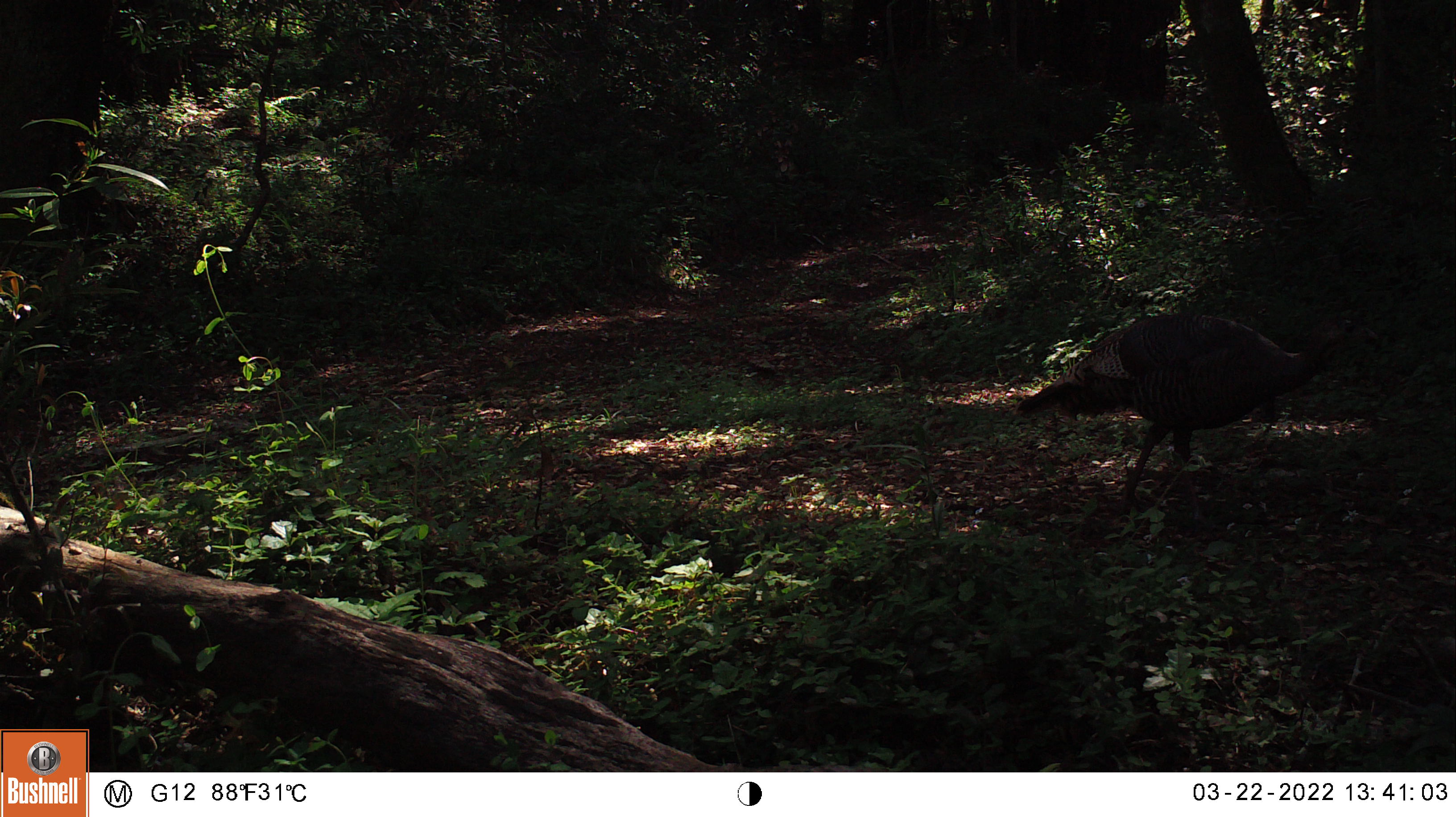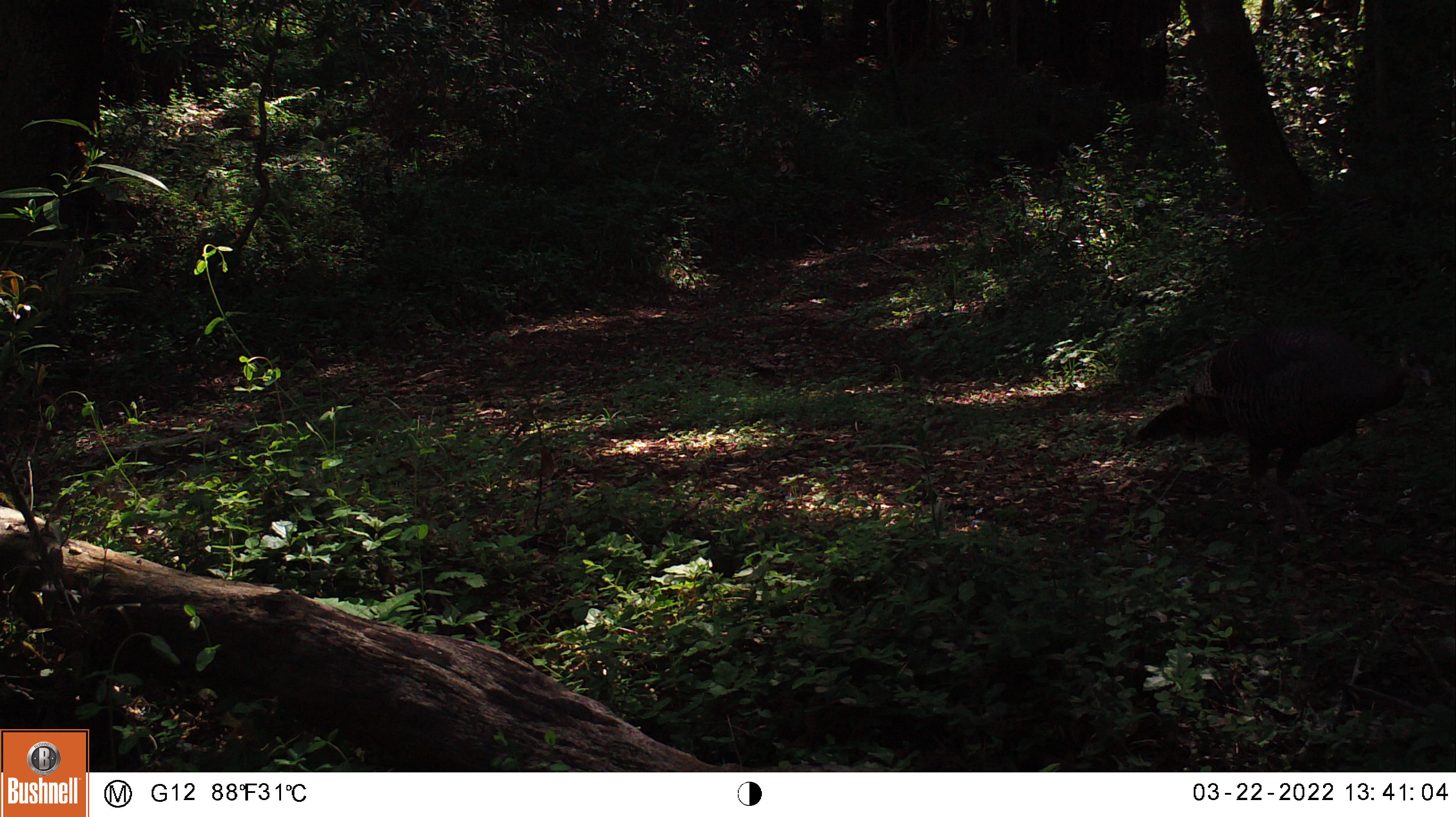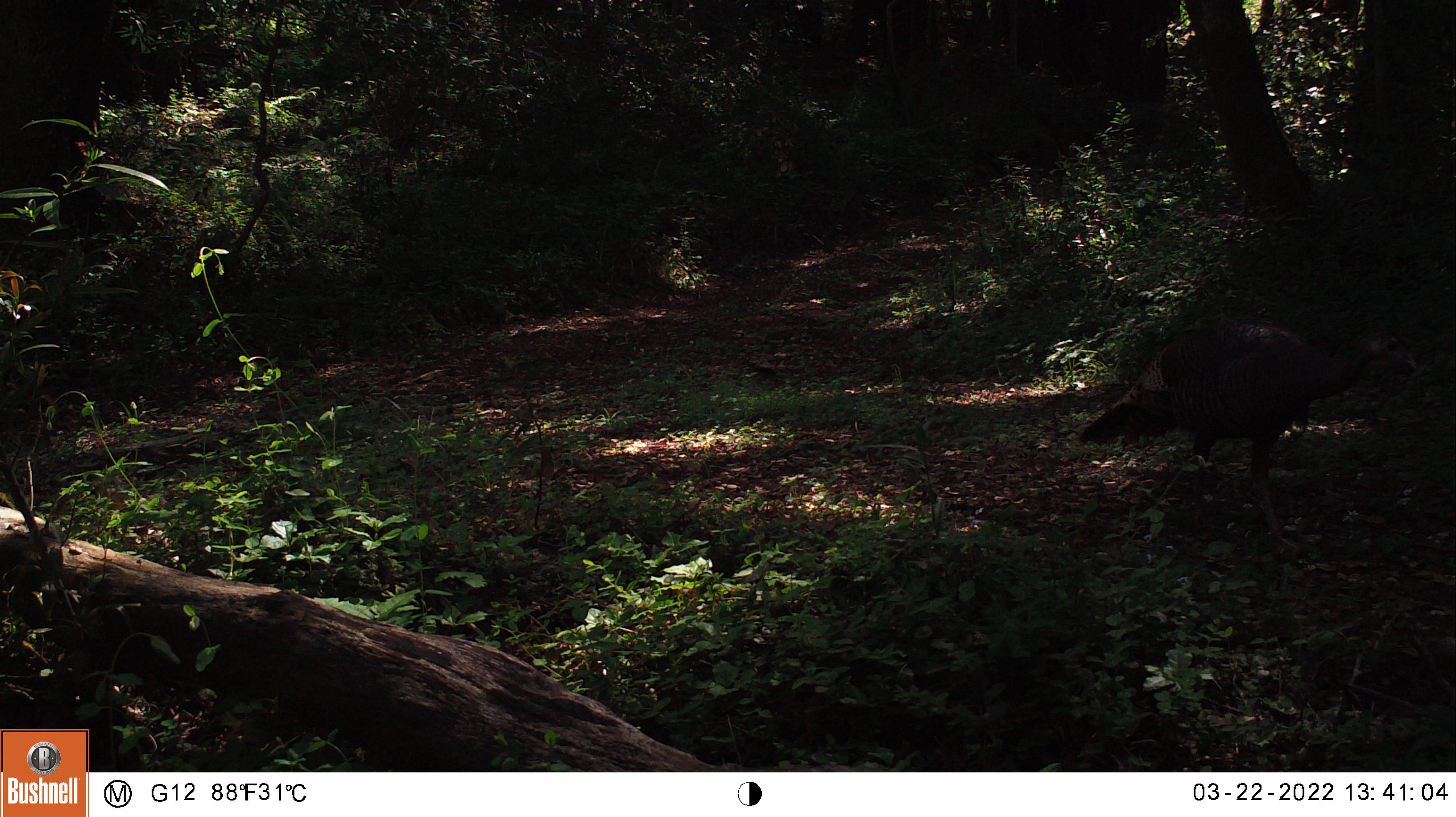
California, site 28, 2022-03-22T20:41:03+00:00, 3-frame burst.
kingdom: Animalia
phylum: Chordata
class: Aves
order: Galliformes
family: Phasianidae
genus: Meleagris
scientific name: Meleagris gallopavo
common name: turkey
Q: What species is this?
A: Turkey (Meleagris gallopavo).